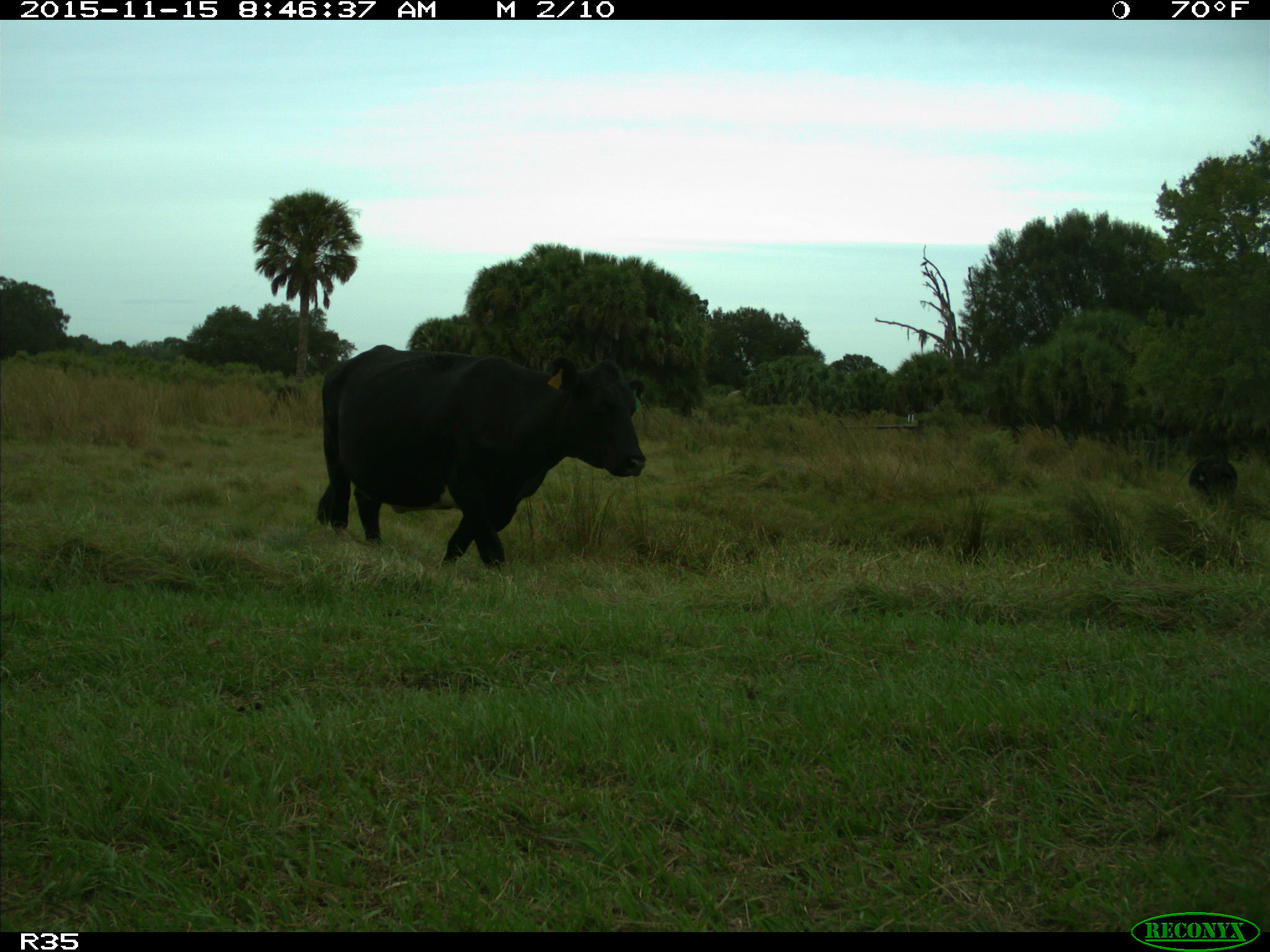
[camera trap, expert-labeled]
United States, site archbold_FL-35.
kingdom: Animalia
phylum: Chordata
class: Mammalia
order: Artiodactyla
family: Bovidae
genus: Bos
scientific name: Bos taurus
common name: domestic cow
Bos taurus (domestic cow).